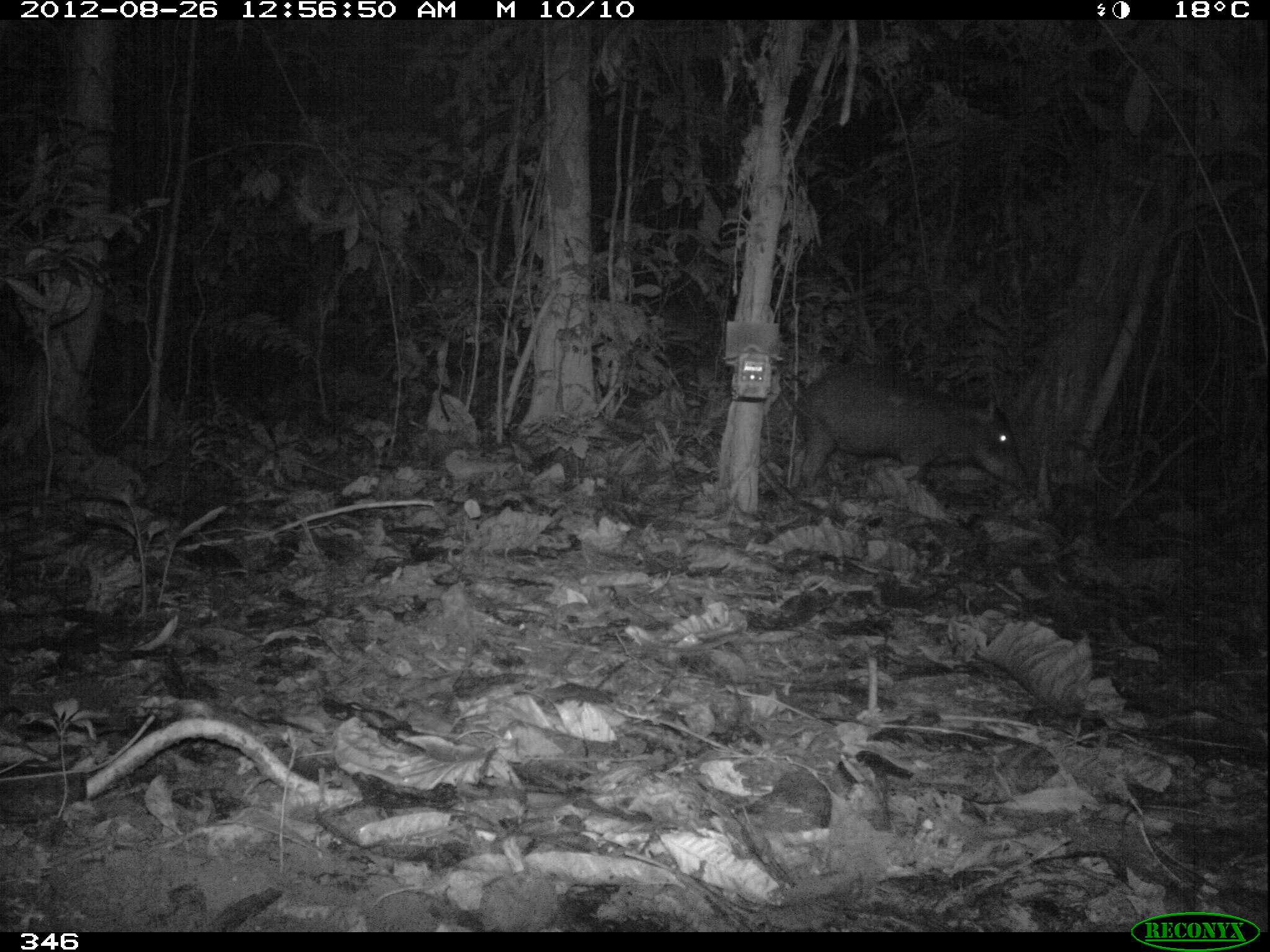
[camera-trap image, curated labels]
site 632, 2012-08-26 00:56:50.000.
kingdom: Animalia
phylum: Chordata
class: Mammalia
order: Artiodactyla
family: Tayassuidae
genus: Tayassu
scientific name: Tayassu pecari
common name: white-lipped peccary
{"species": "Tayassu pecari (white-lipped peccary)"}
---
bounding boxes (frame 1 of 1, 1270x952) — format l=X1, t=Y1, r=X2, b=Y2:
tayassu pecari: l=790, t=366, r=1031, b=492